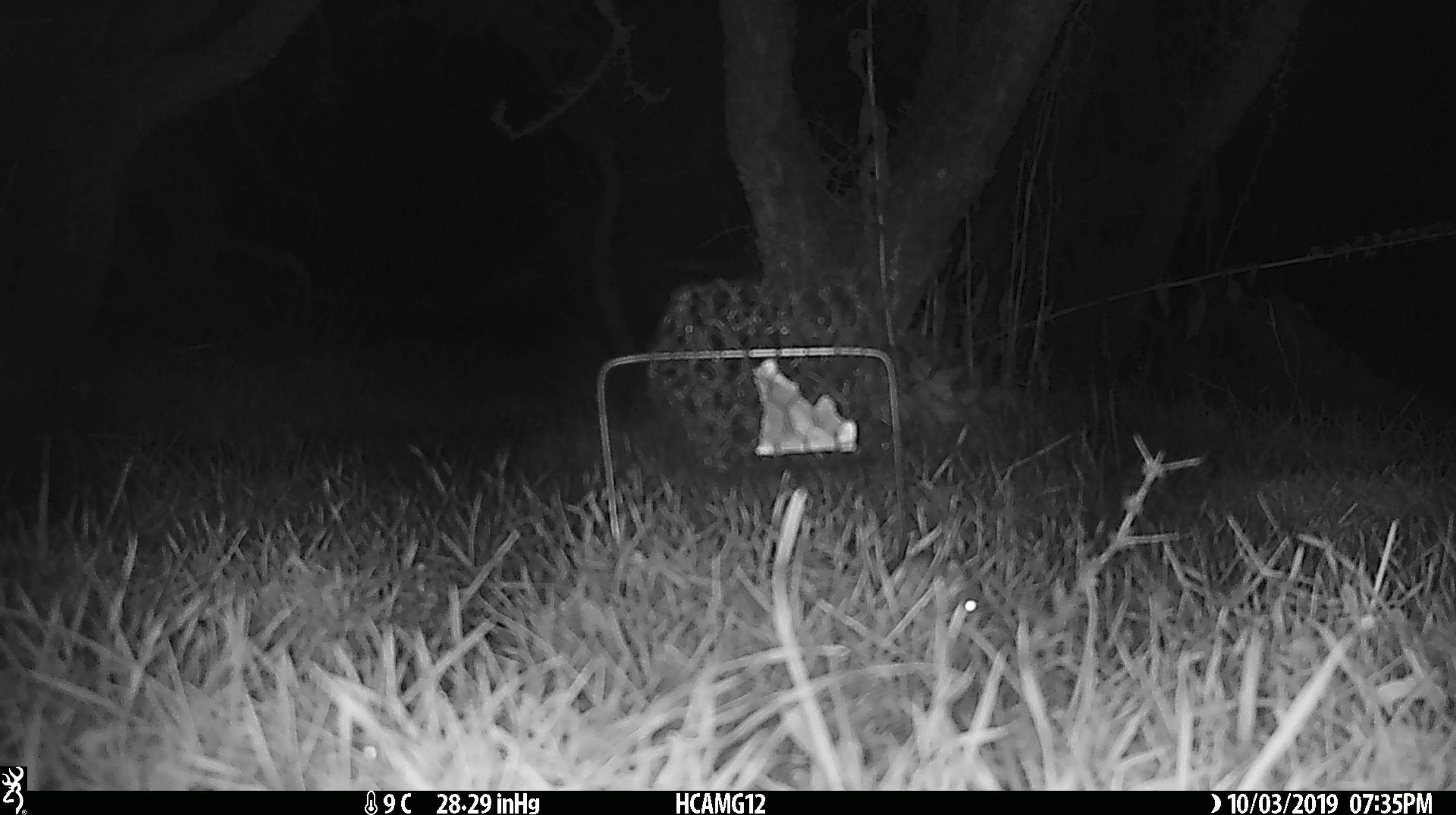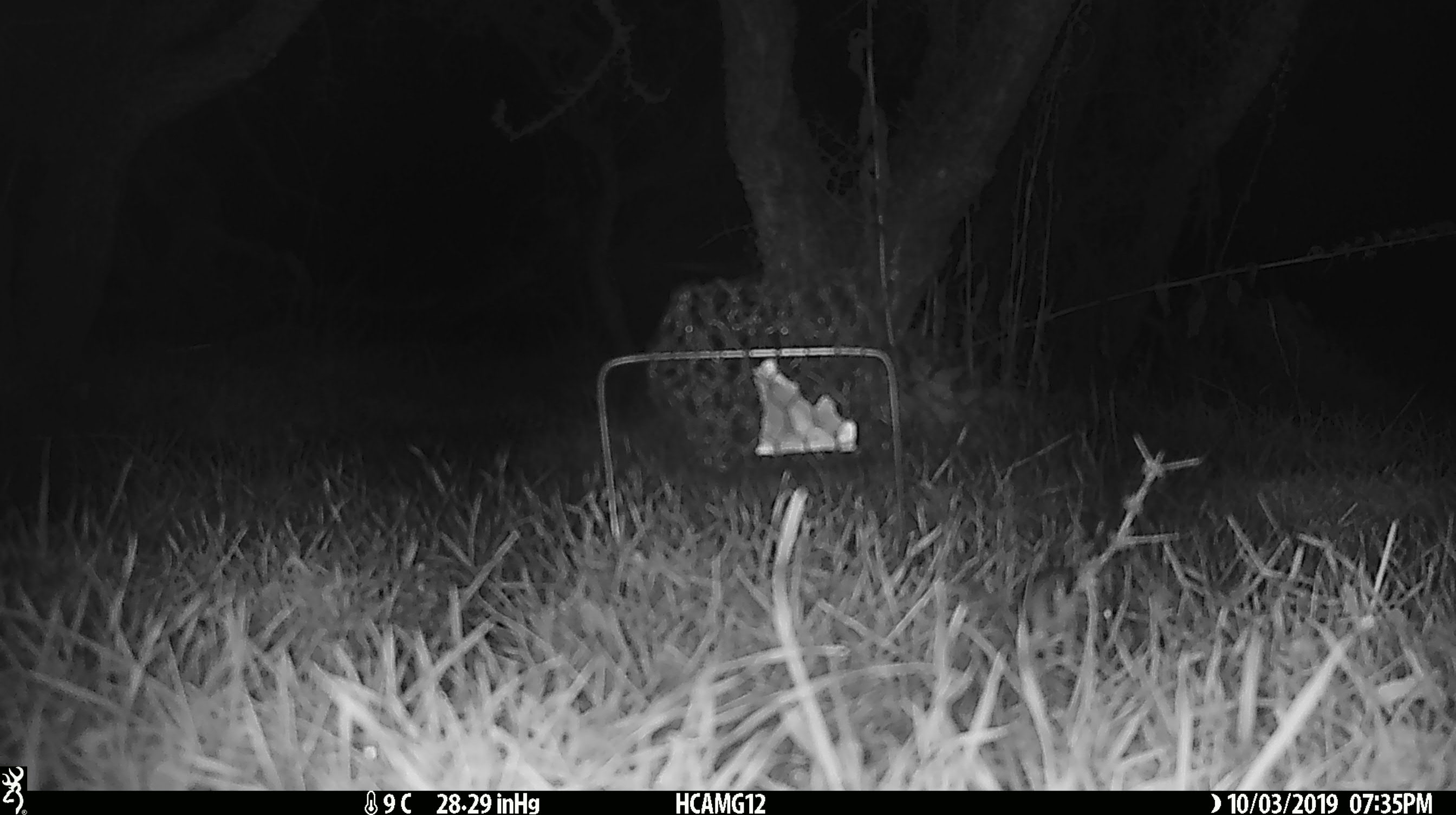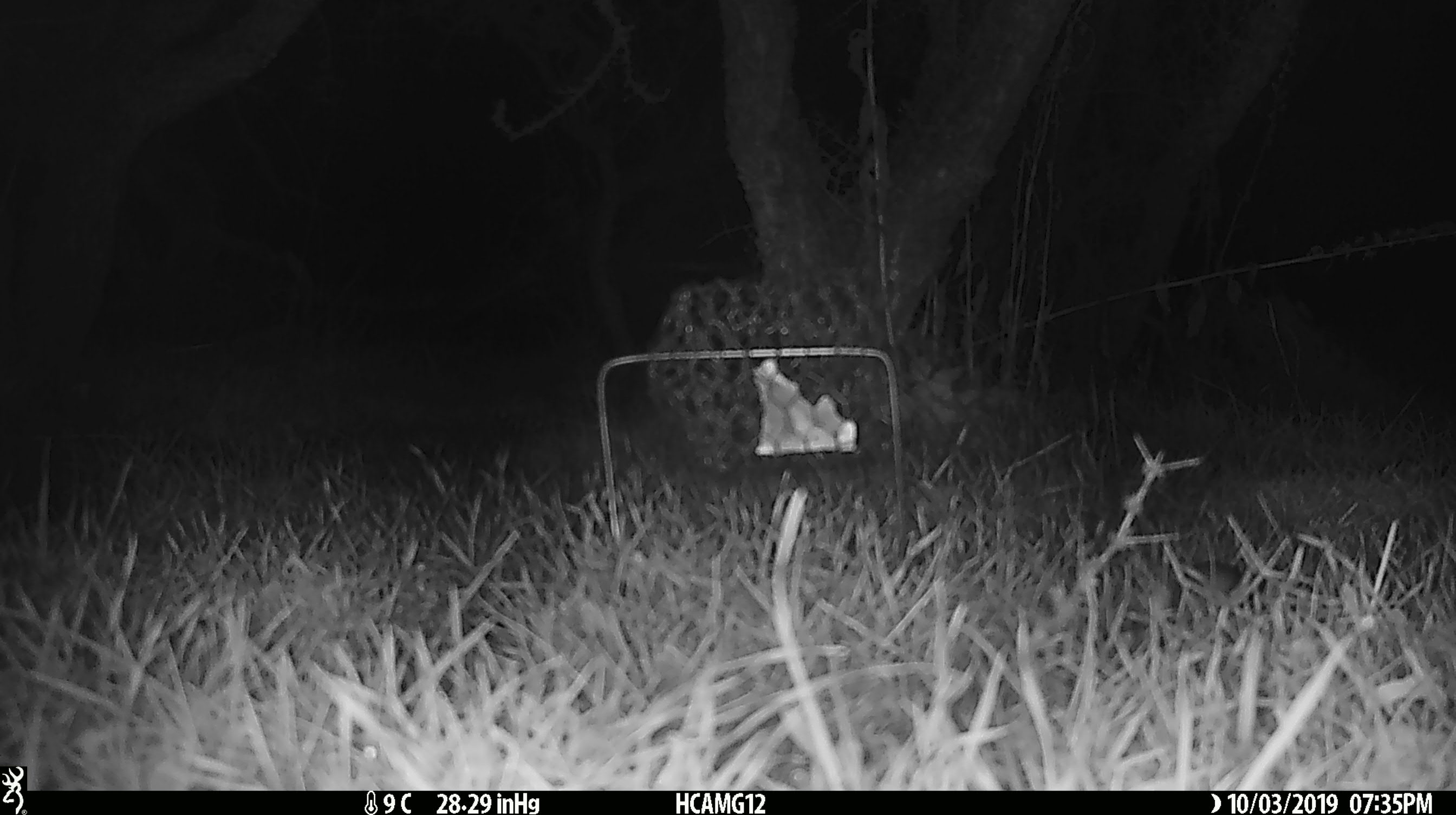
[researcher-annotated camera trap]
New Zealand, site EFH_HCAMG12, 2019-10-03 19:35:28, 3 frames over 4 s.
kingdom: Animalia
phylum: Chordata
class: Mammalia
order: Rodentia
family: Muridae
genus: Mus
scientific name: Mus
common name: mouse